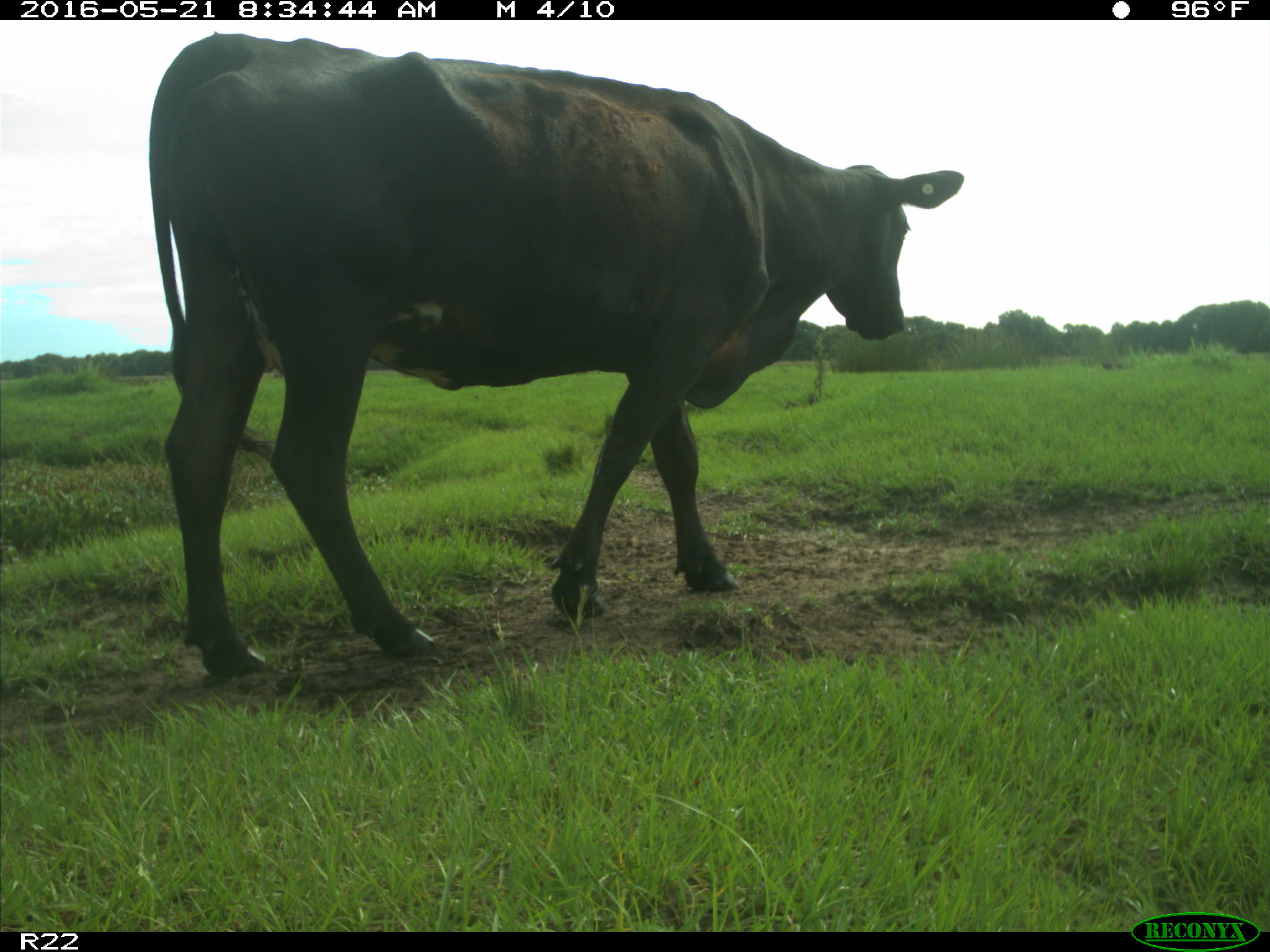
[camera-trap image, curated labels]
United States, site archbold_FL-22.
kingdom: Animalia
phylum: Chordata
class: Mammalia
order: Artiodactyla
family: Bovidae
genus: Bos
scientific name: Bos taurus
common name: domestic cow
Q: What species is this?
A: Bos taurus (domestic cow).